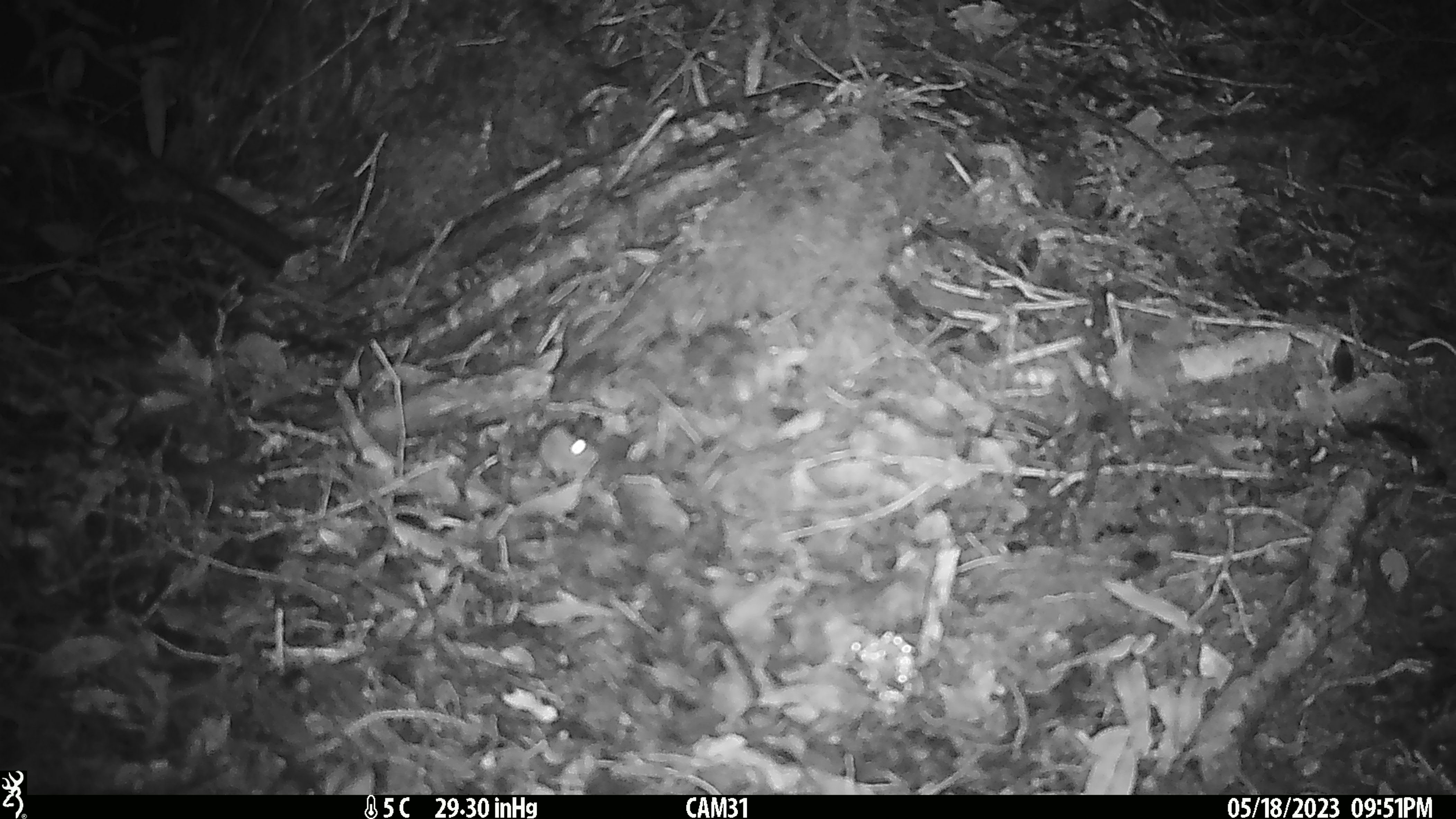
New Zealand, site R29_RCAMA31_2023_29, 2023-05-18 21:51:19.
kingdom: Animalia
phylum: Chordata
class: Mammalia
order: Rodentia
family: Muridae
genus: Mus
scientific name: Mus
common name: mouse